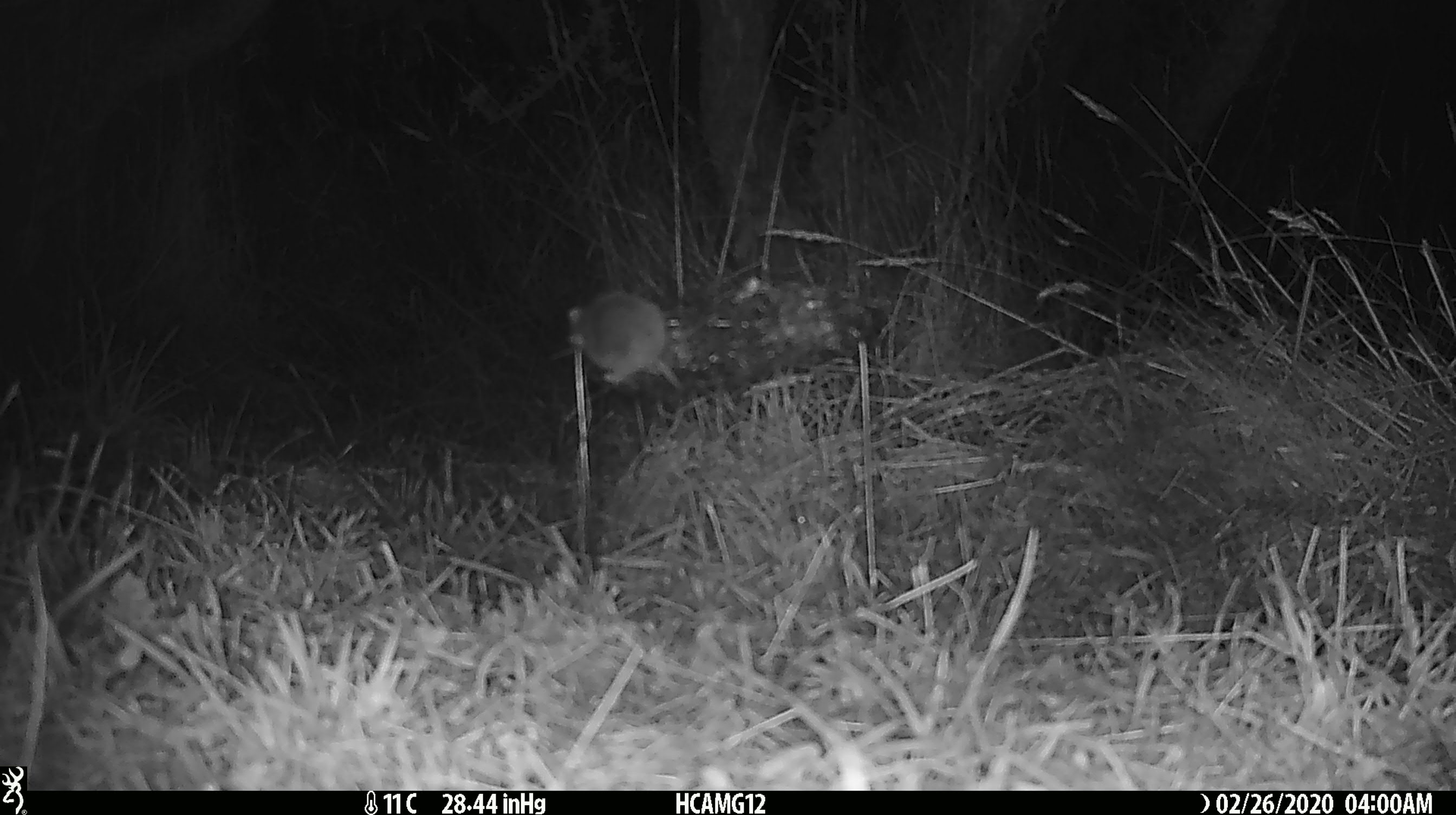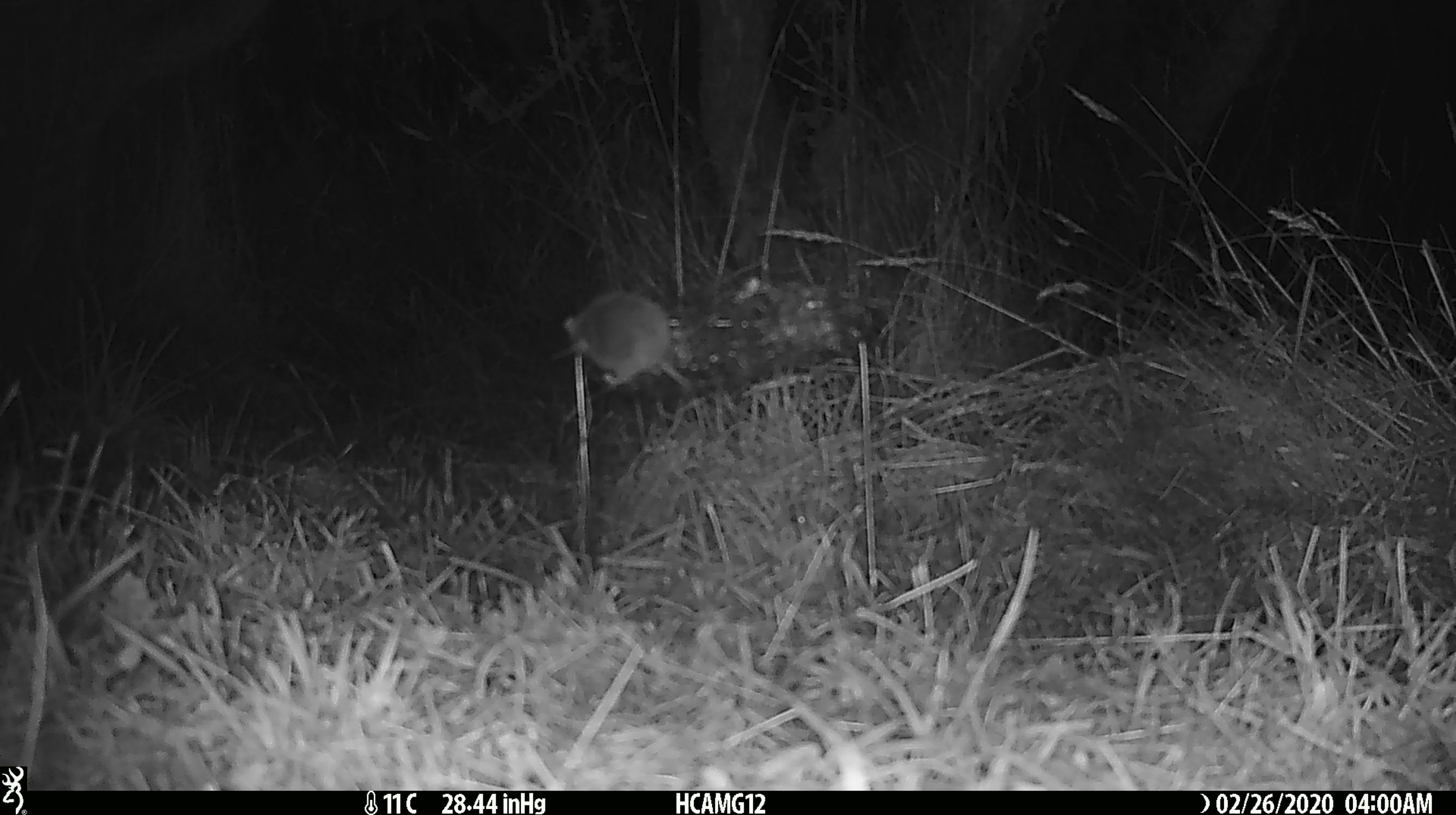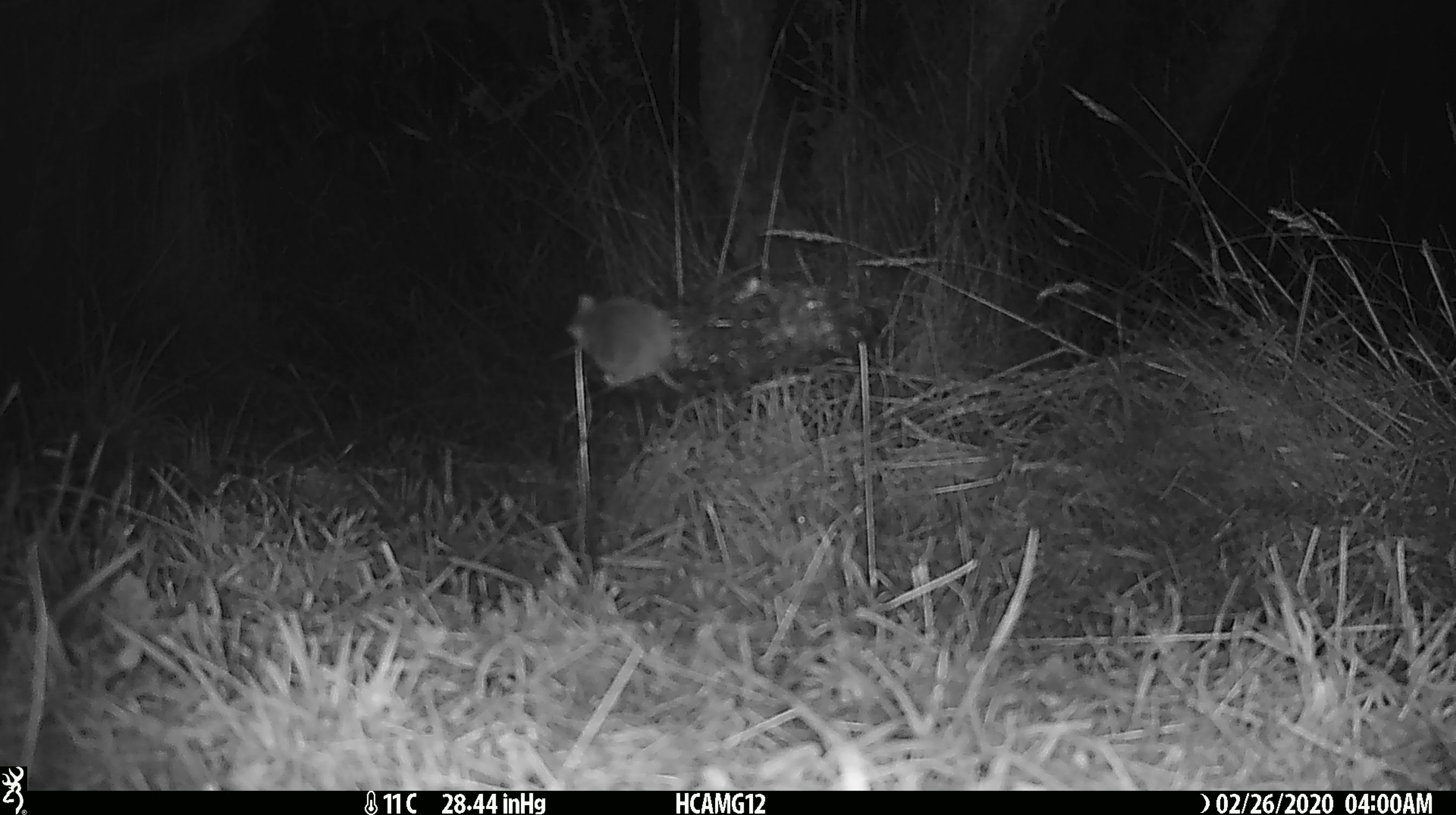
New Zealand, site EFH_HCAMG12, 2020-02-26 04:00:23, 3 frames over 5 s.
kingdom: Animalia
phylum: Chordata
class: Mammalia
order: Rodentia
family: Muridae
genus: Mus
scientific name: Mus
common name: mouse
Mouse (Mus).